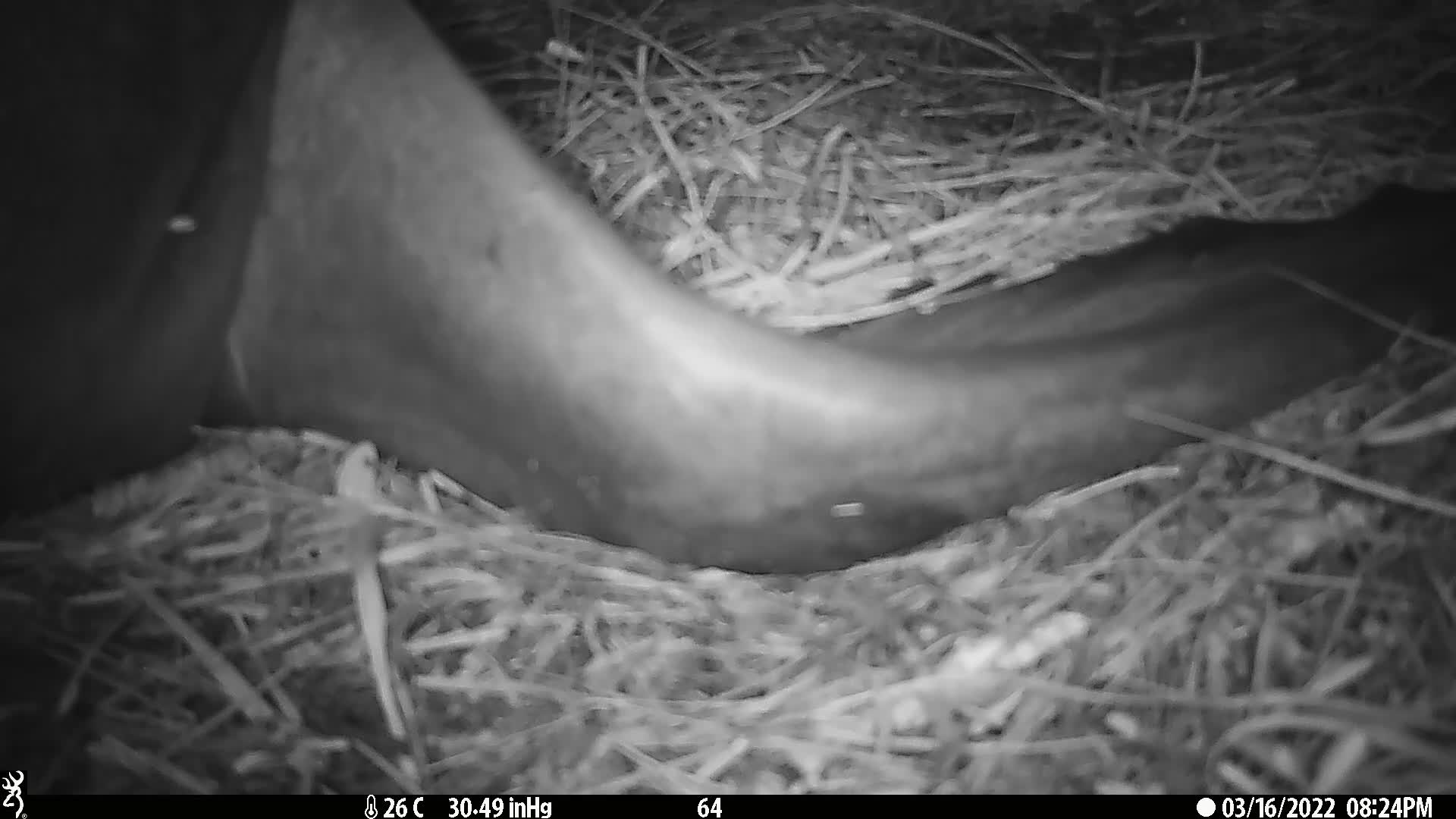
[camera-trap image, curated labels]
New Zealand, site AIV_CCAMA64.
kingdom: Animalia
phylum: Chordata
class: Mammalia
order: Carnivora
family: Otariidae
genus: Phocarctos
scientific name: Phocarctos hookeri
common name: new zealand sea lion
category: sealion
Sealion (new zealand sea lion) (Phocarctos hookeri).